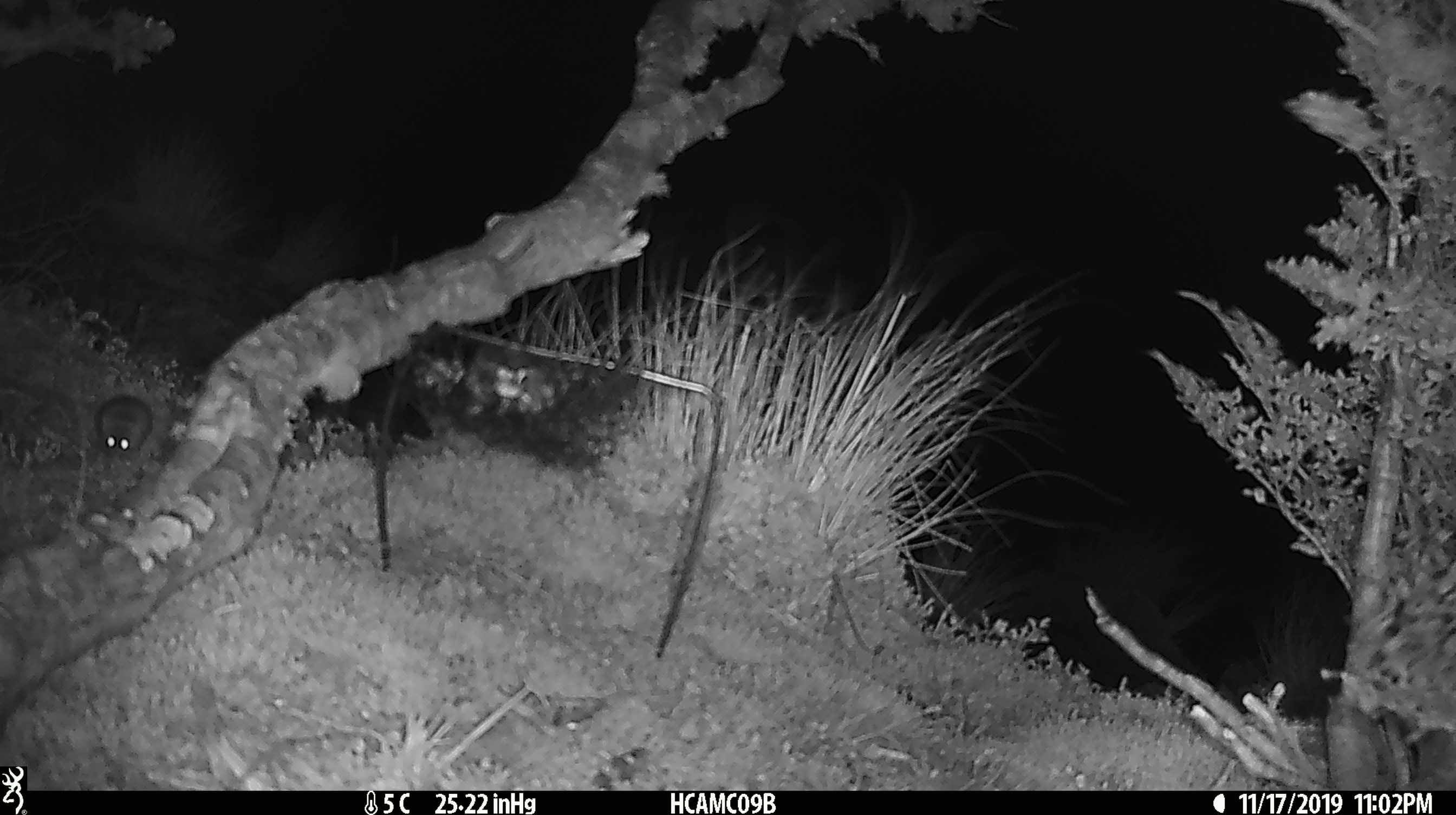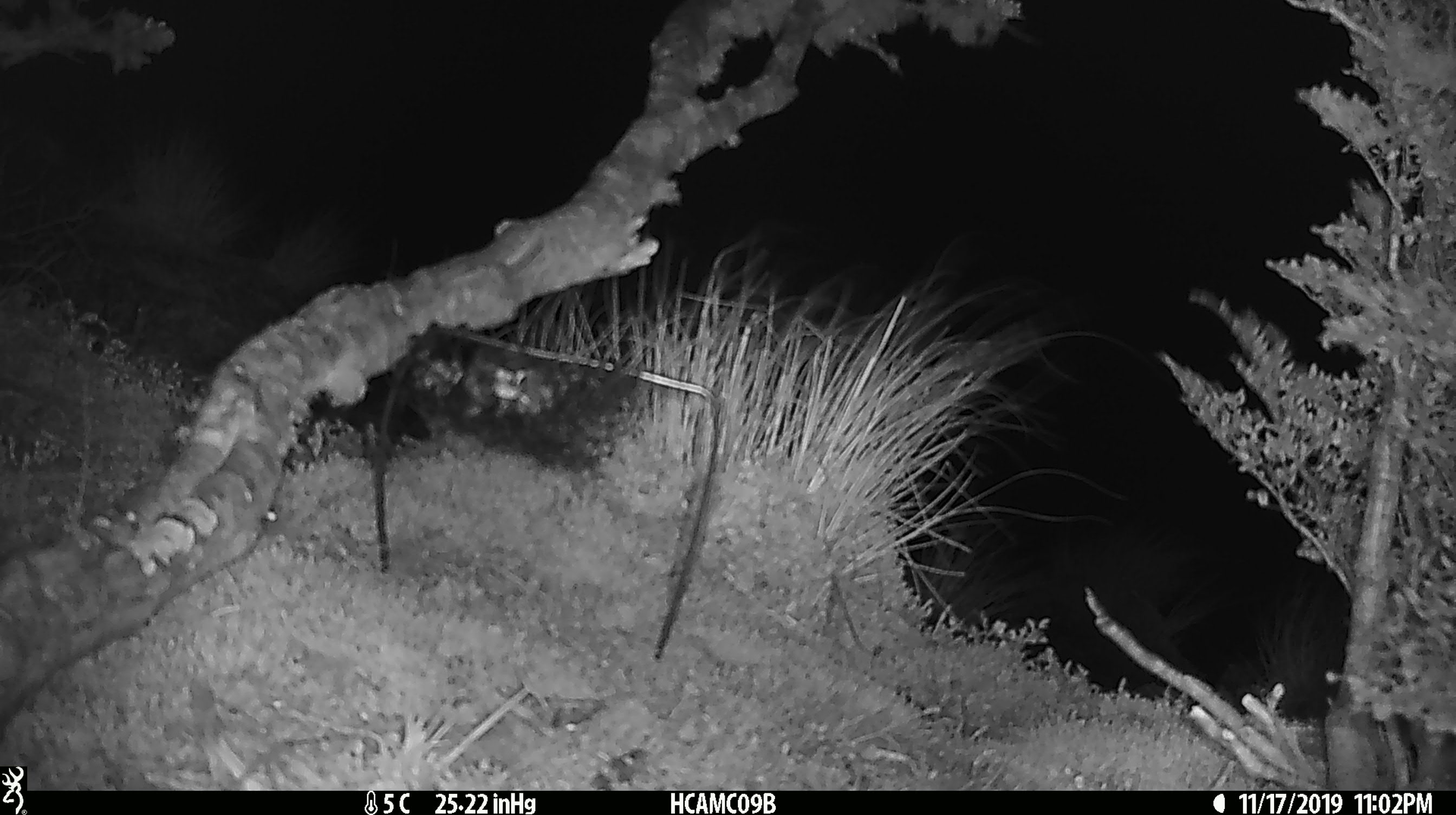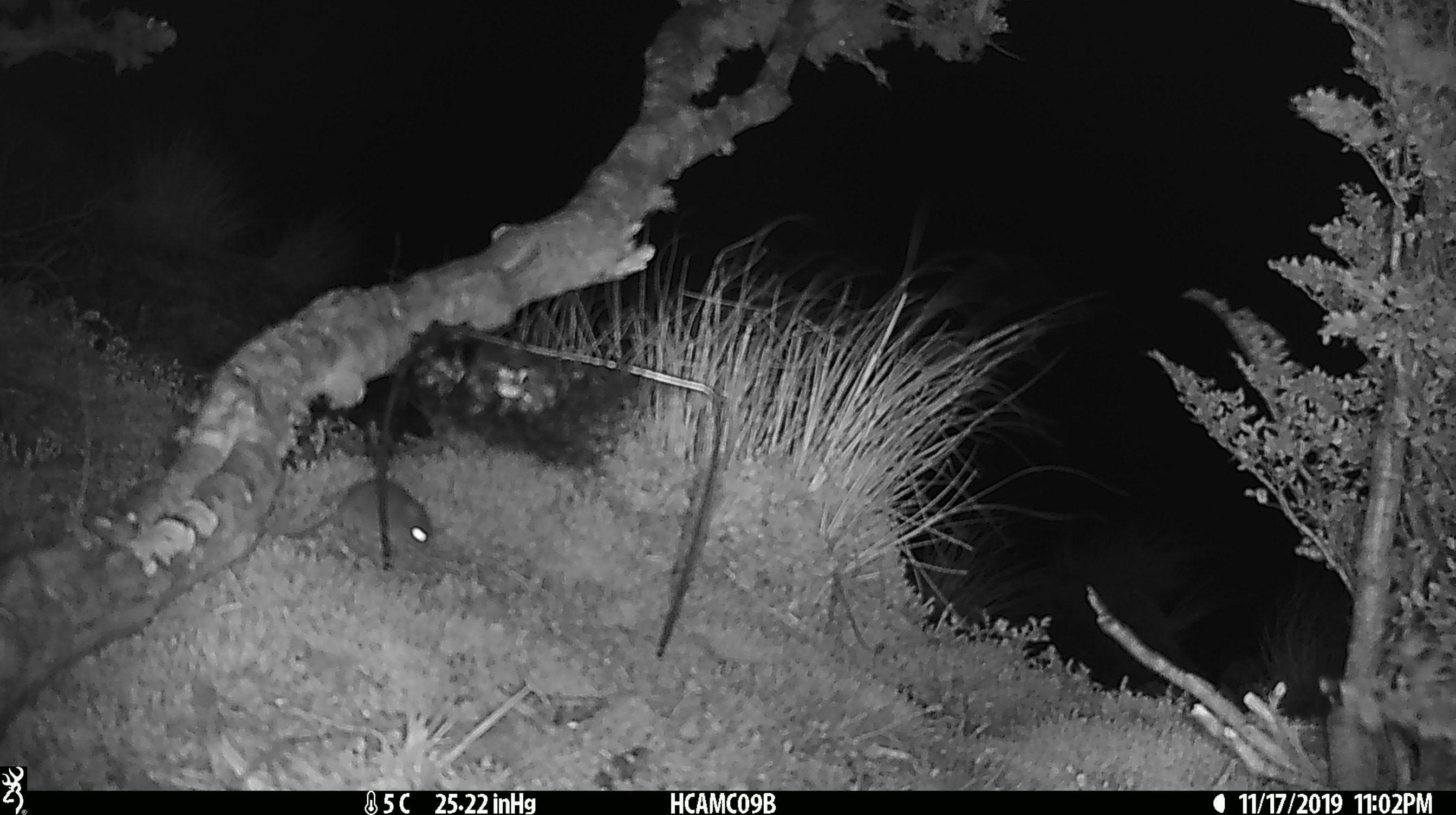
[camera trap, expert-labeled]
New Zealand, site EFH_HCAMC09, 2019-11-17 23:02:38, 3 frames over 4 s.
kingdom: Animalia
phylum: Chordata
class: Mammalia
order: Rodentia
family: Muridae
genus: Mus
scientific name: Mus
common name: mouse